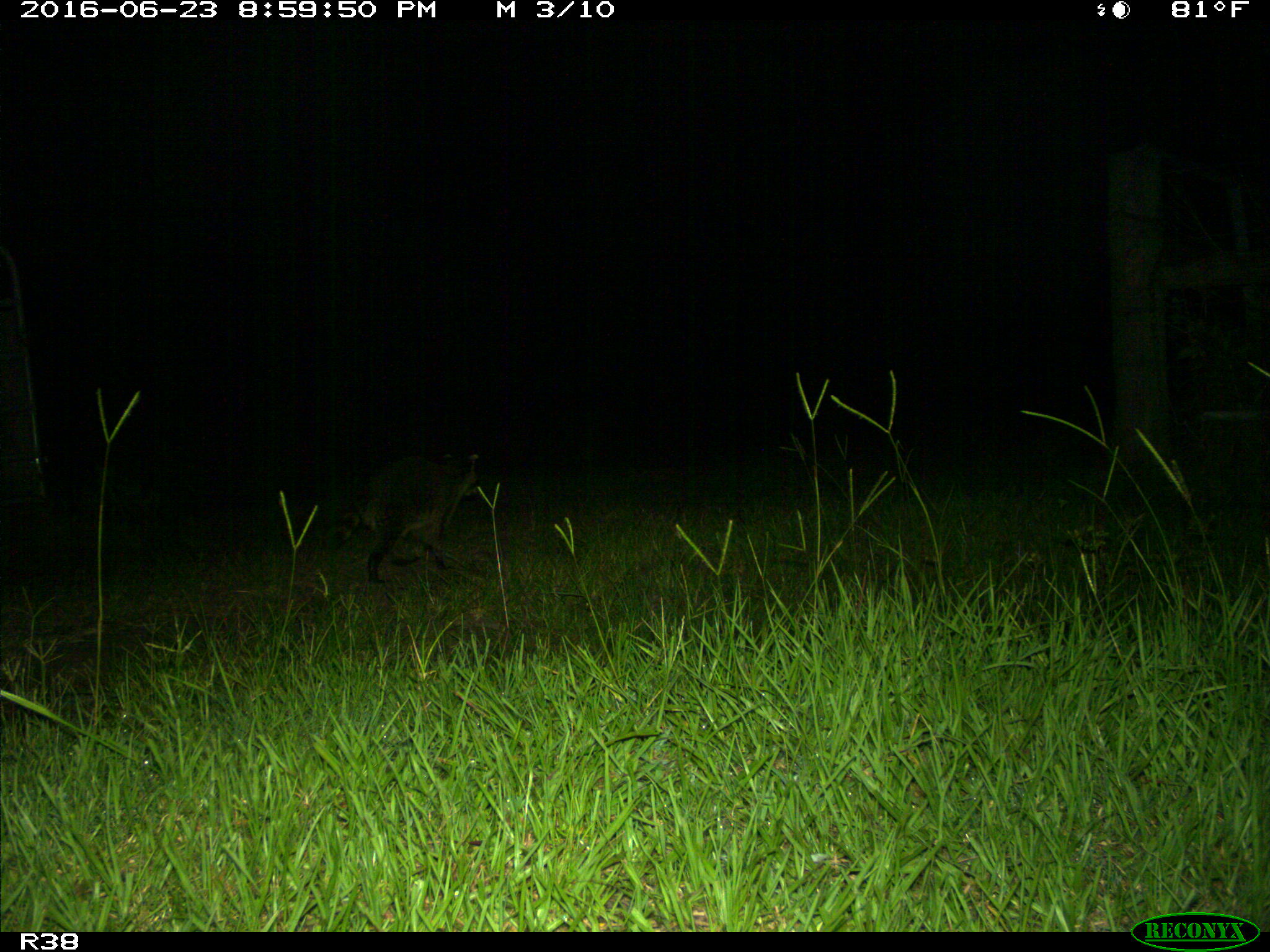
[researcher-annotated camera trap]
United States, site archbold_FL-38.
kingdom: Animalia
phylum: Chordata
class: Mammalia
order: Carnivora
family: Procyonidae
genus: Procyon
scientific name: Procyon lotor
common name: common raccoon